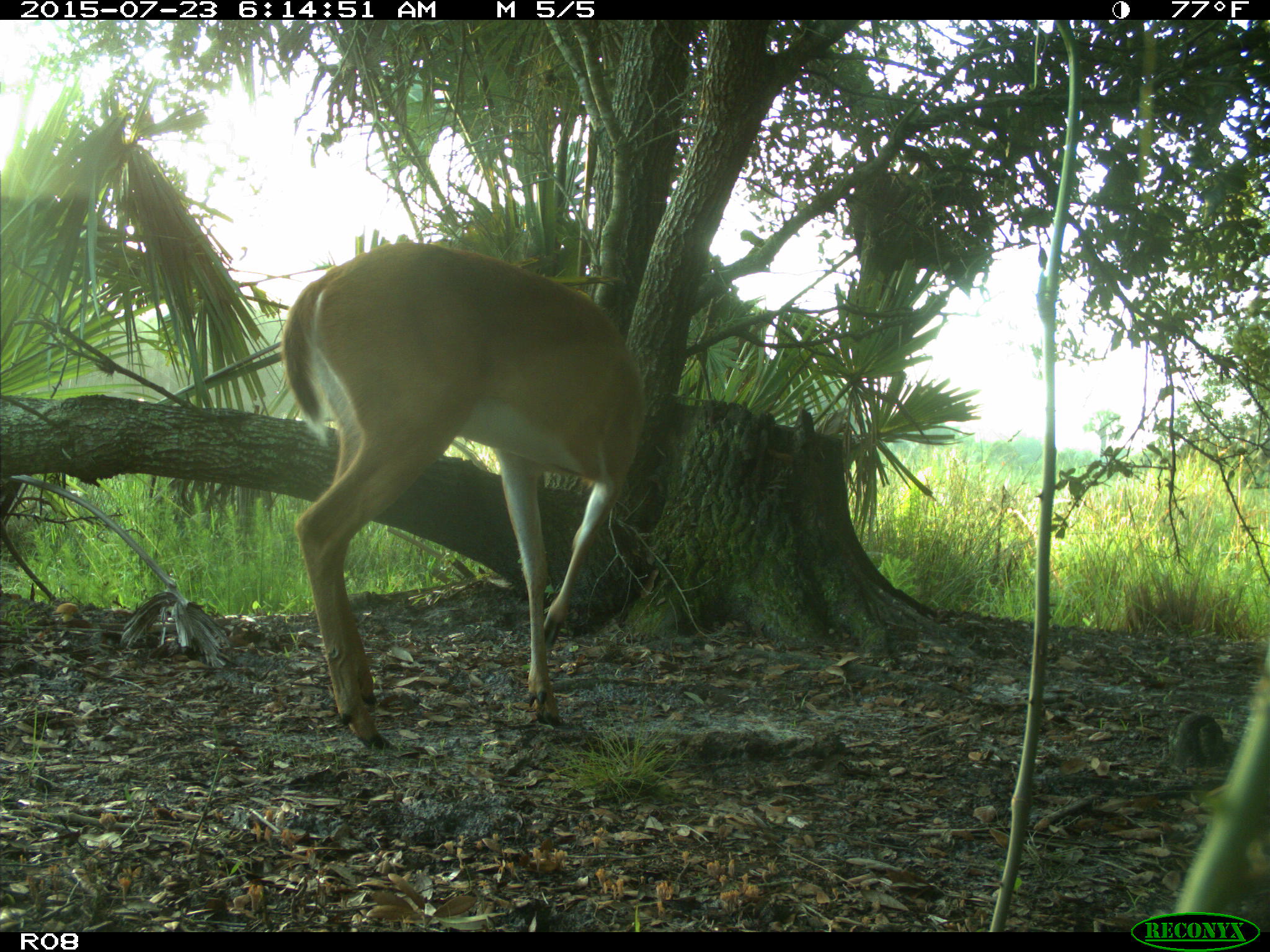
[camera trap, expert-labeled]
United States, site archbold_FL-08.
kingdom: Animalia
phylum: Chordata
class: Mammalia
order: Artiodactyla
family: Cervidae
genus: Odocoileus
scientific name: Odocoileus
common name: deer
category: unidentified deer